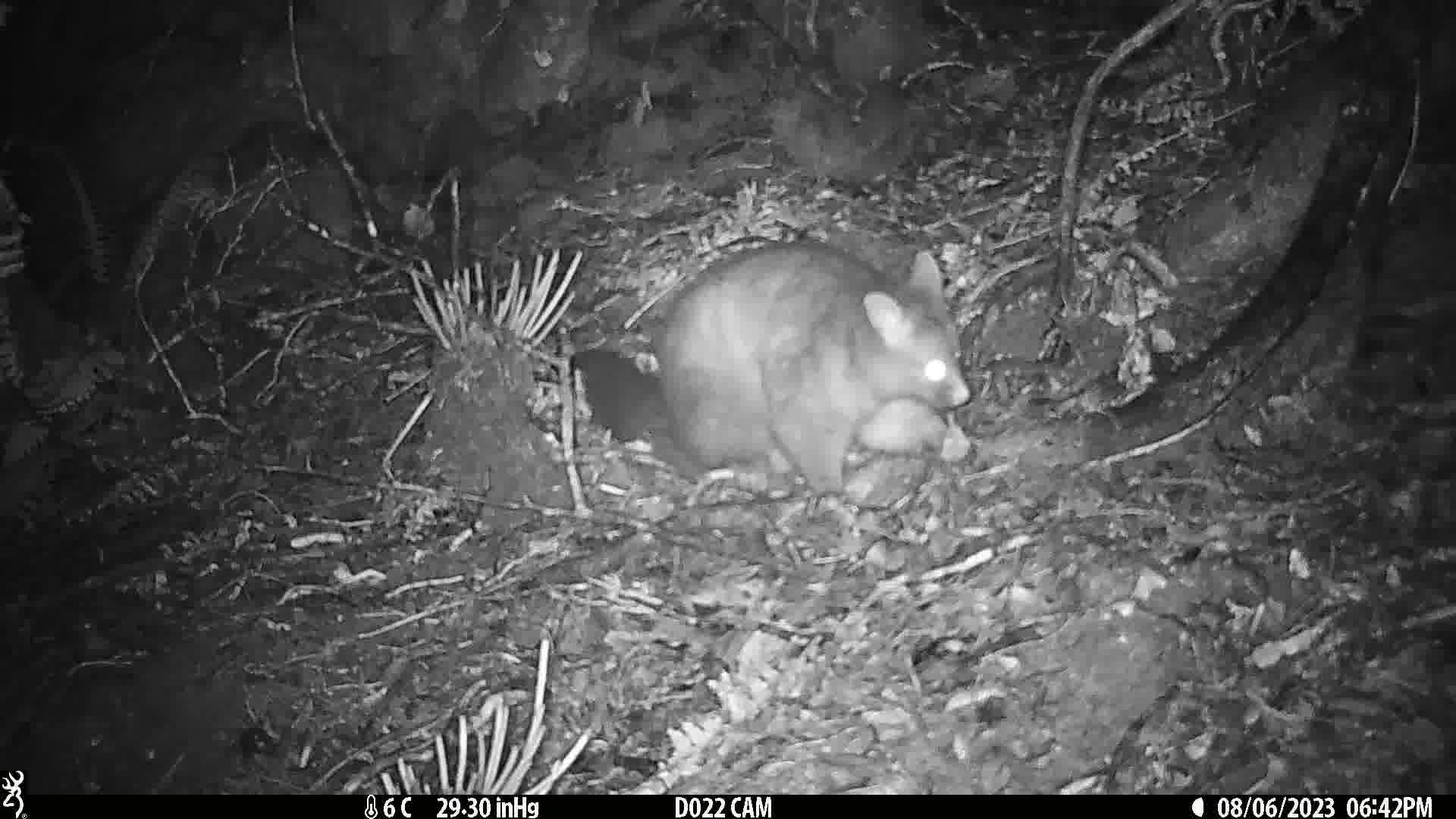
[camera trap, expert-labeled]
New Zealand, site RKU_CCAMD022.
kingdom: Animalia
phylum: Chordata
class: Mammalia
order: Diprotodontia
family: Phalangeridae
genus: Trichosurus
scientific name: Trichosurus vulpecula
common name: common brushtail possum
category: possum